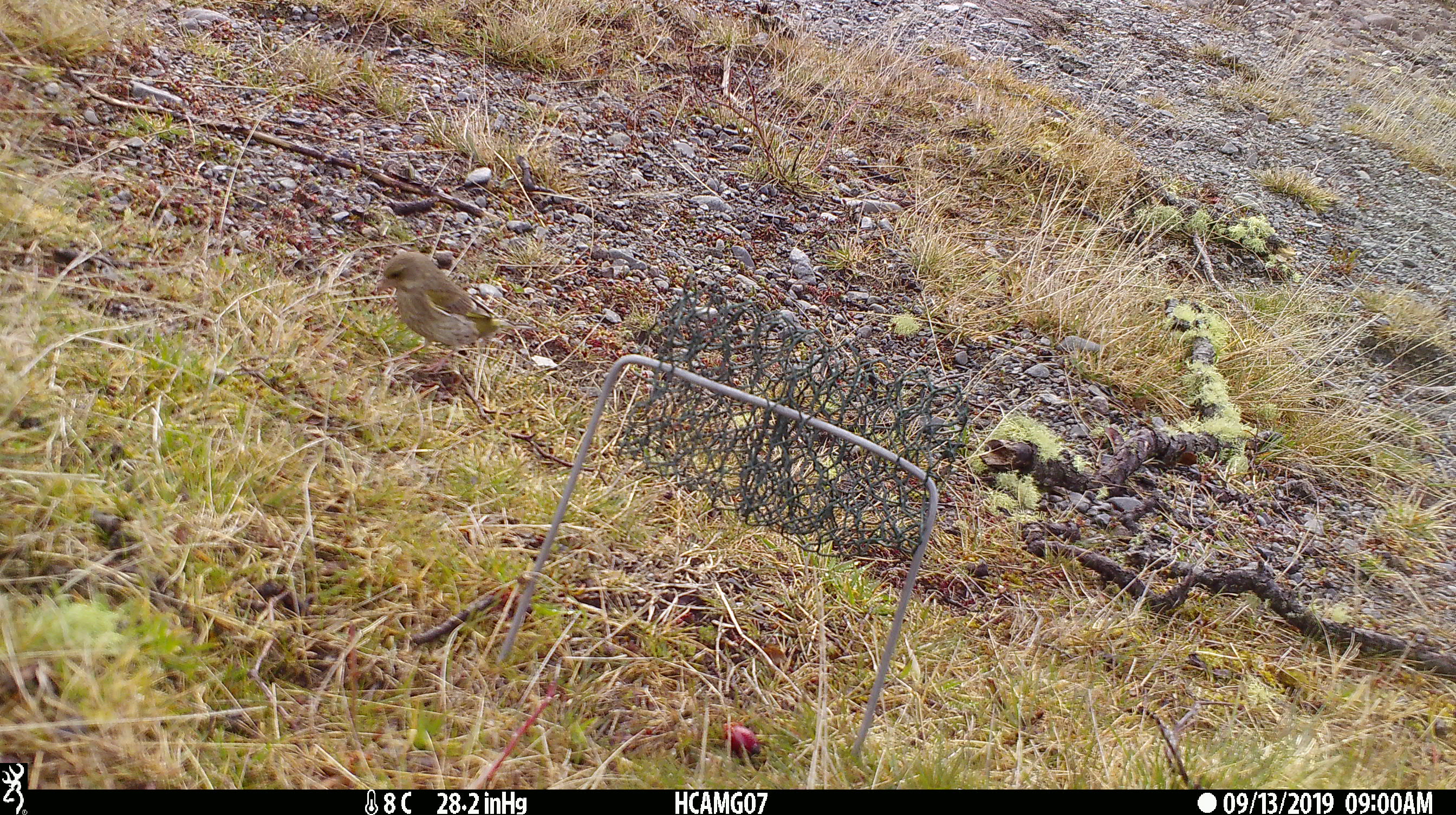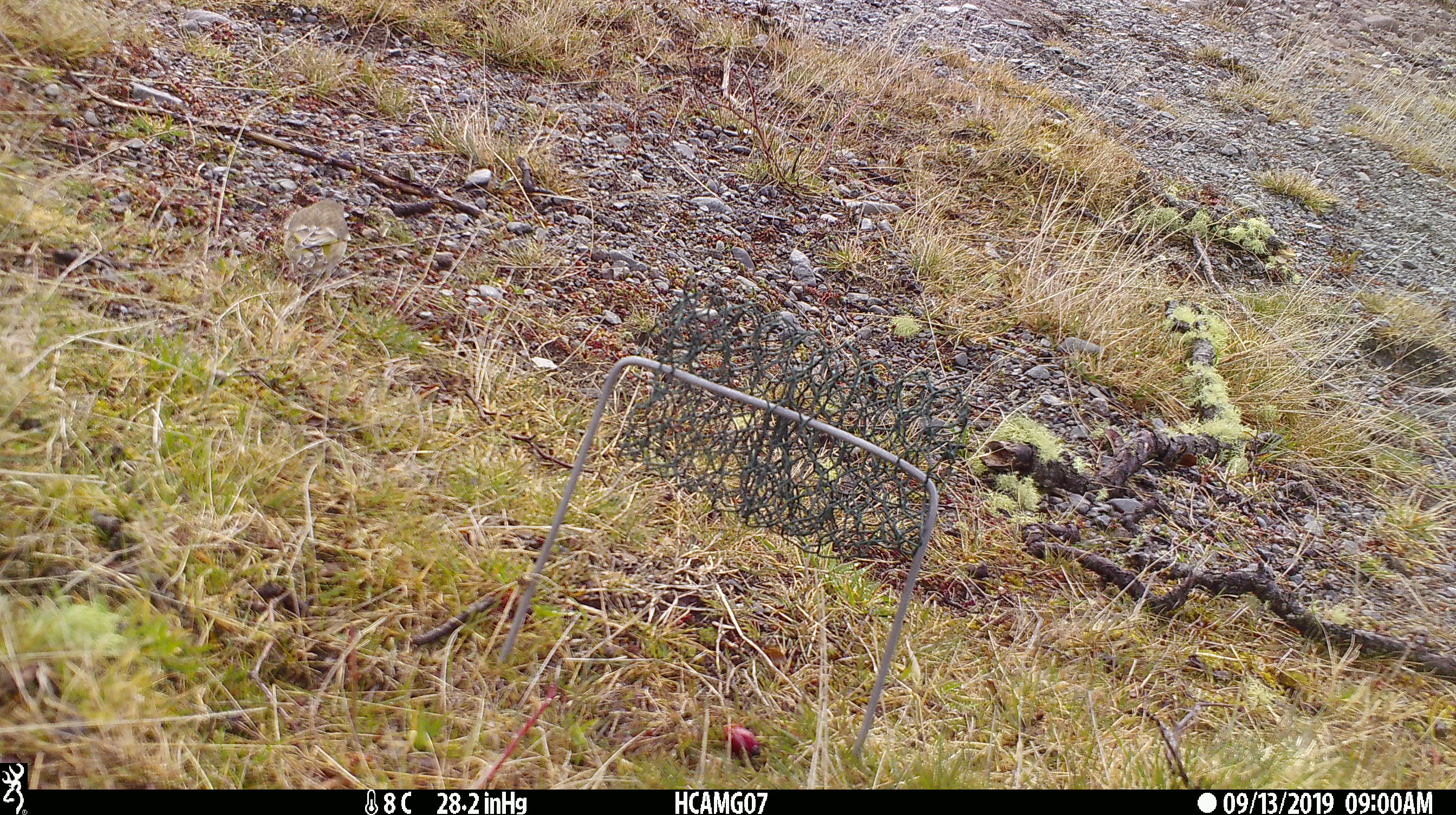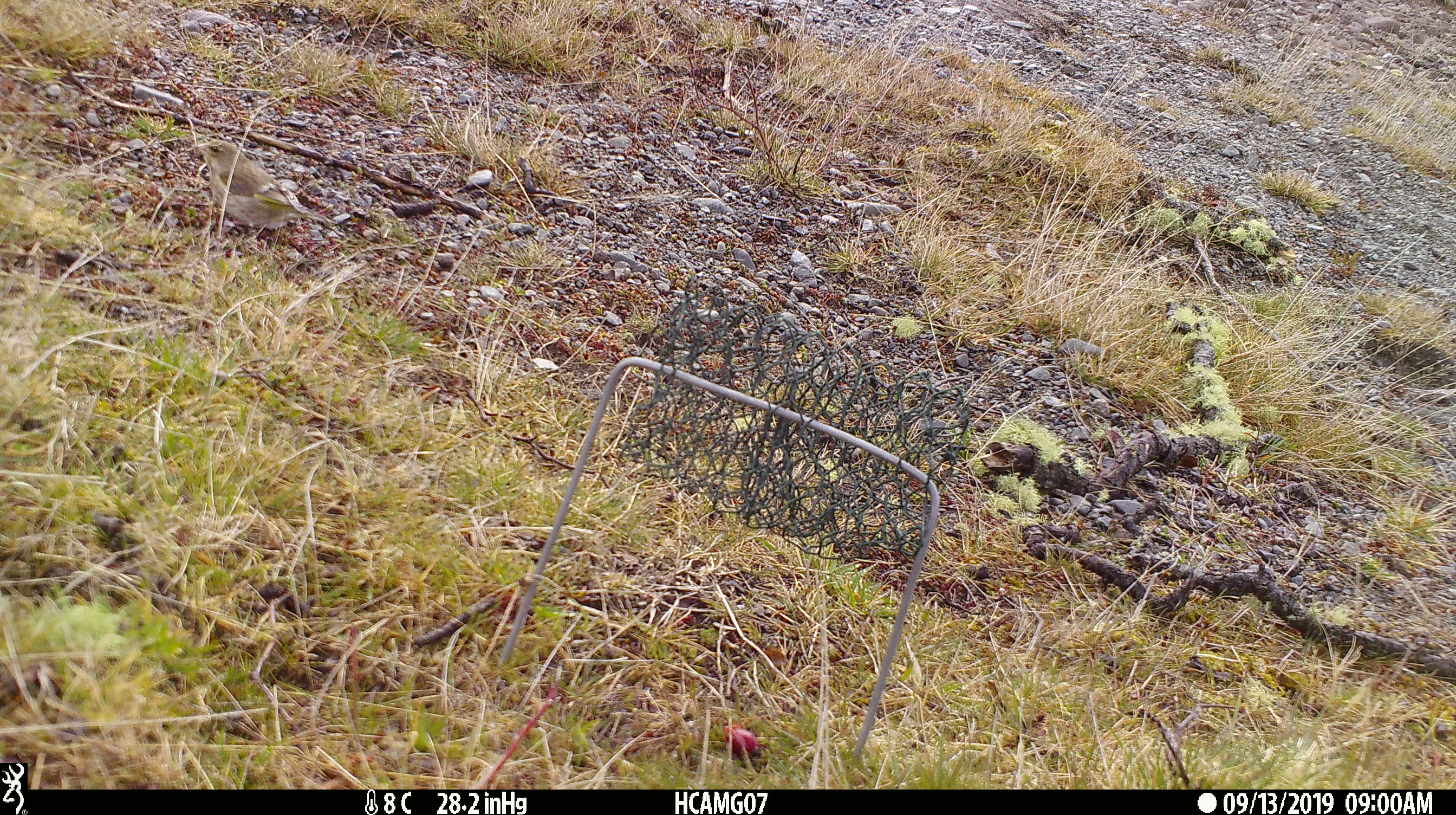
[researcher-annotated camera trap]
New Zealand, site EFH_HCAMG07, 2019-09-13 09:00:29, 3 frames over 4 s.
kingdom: Animalia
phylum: Chordata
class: Aves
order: Passeriformes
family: Fringillidae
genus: Chloris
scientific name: Chloris chloris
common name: greenfinch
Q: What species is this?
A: Greenfinch (Chloris chloris).